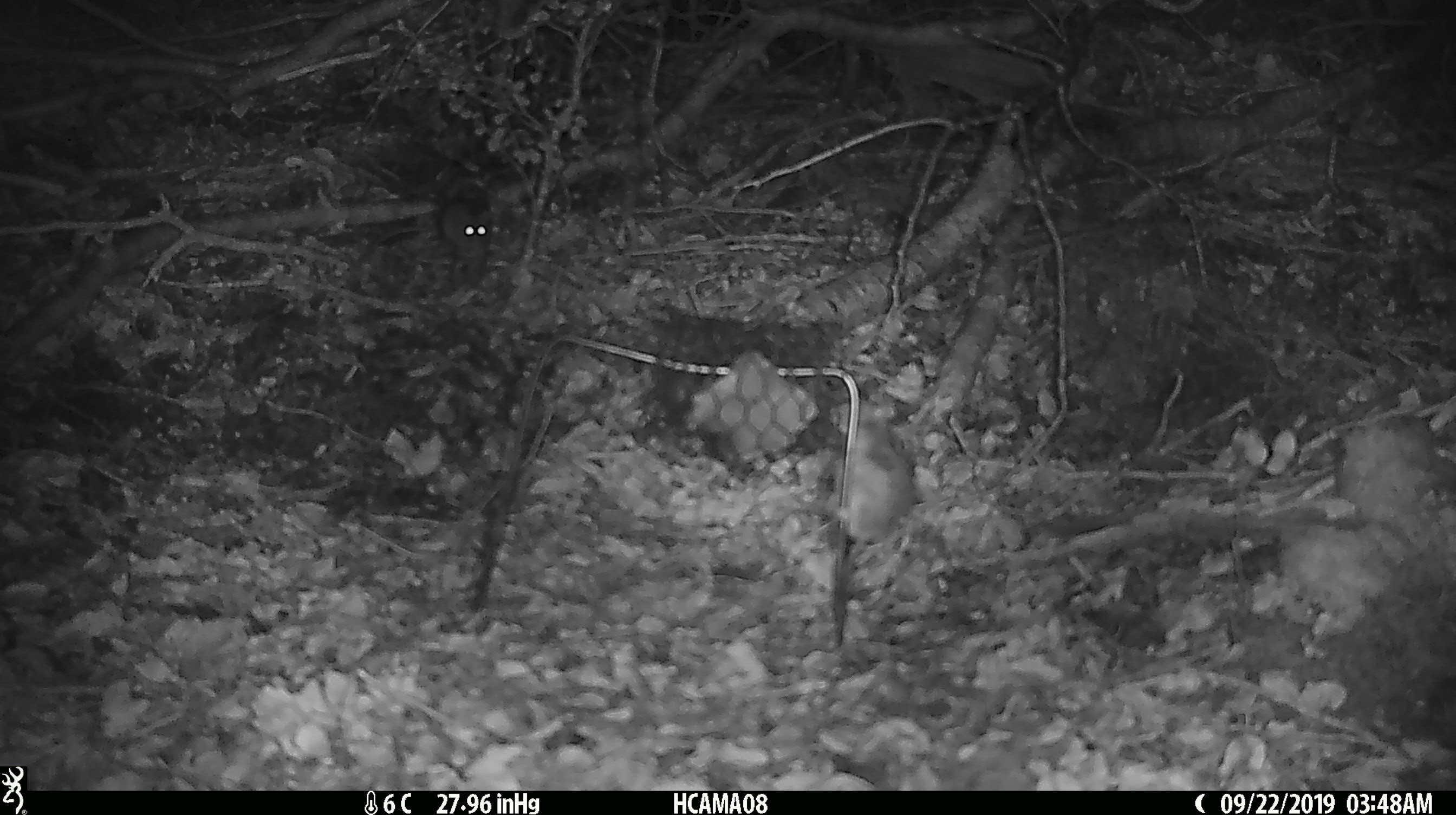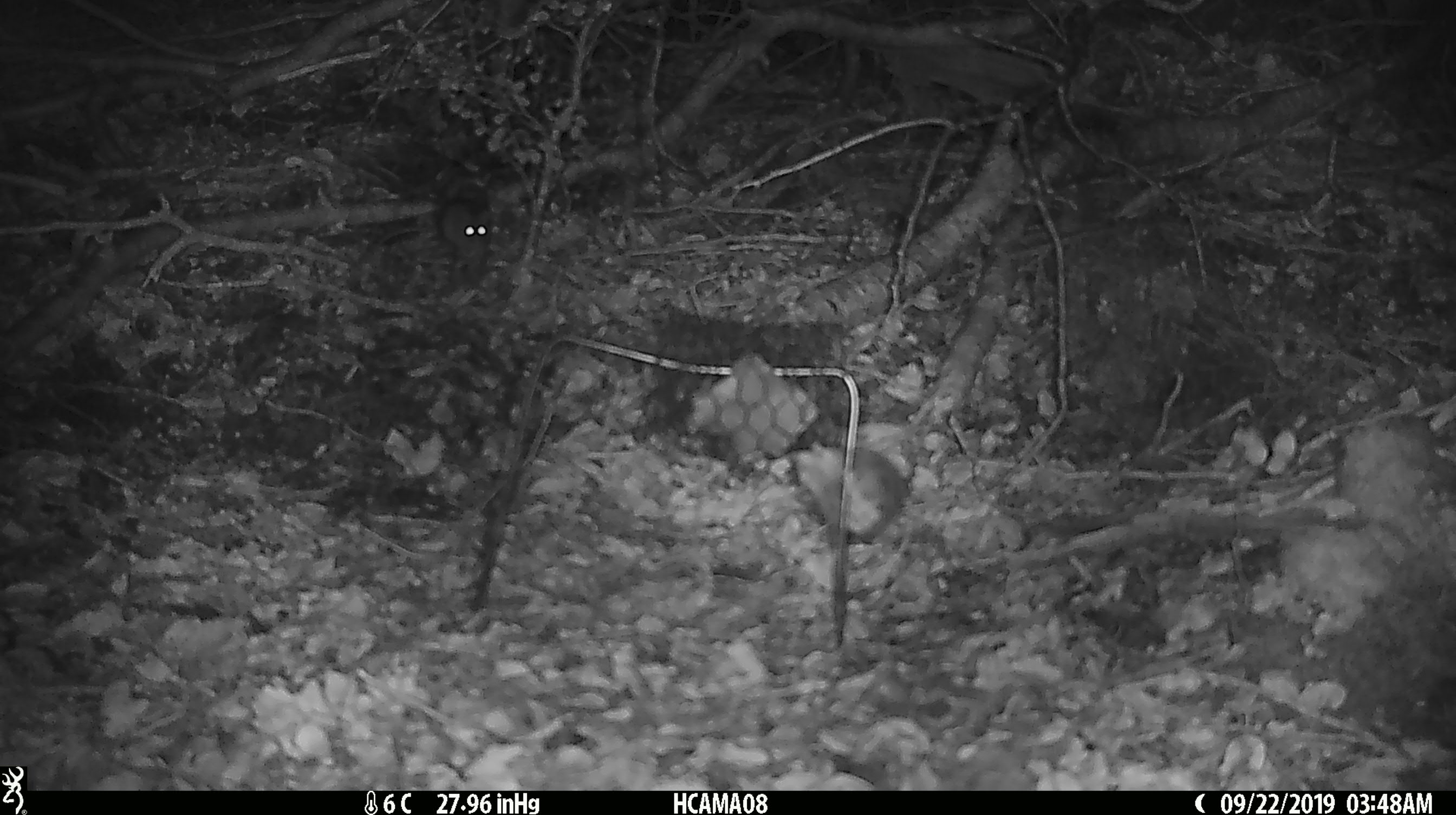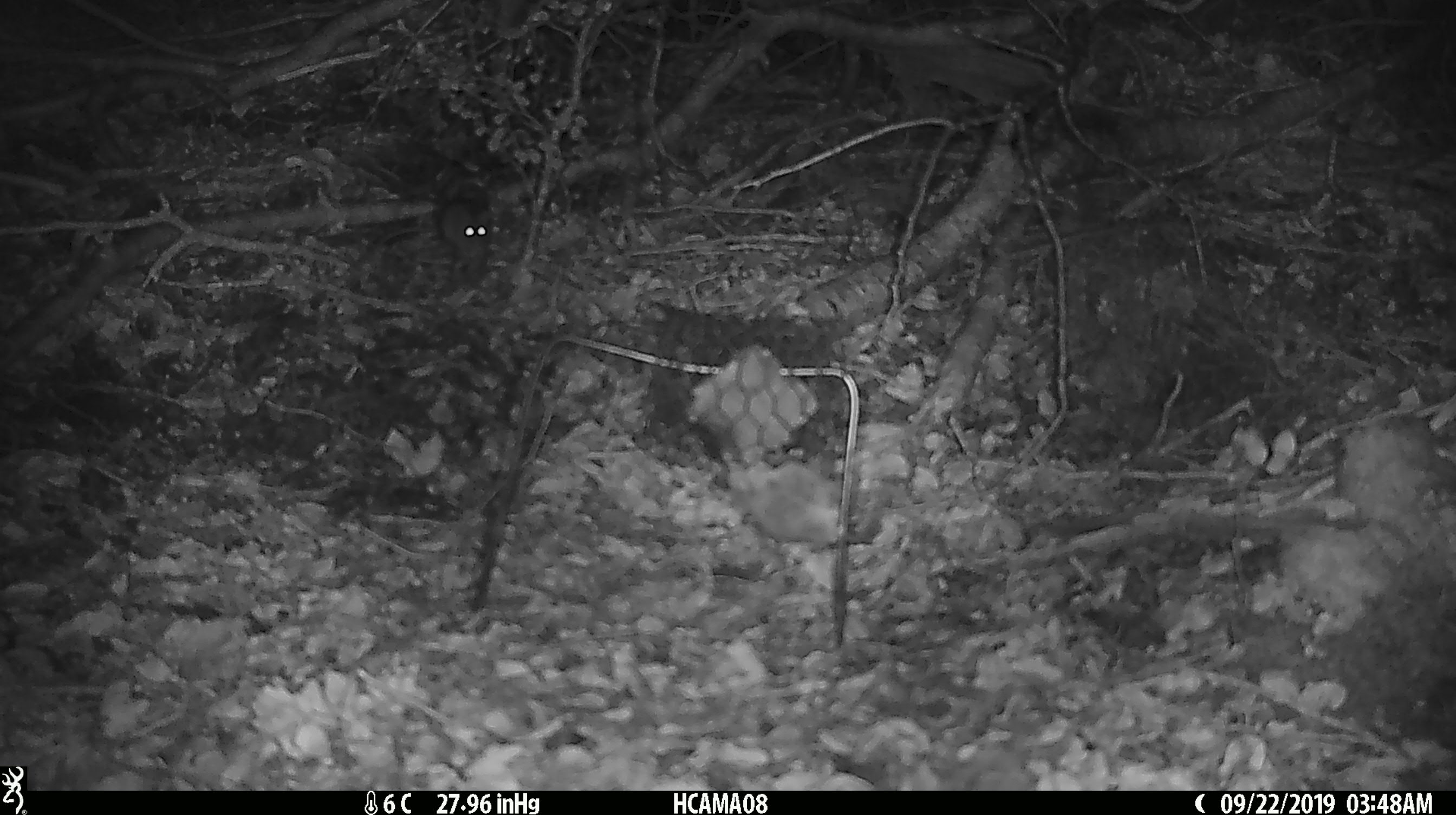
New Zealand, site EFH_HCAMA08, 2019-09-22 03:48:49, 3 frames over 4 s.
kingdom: Animalia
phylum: Chordata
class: Mammalia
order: Rodentia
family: Muridae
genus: Mus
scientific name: Mus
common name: mouse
Mouse (Mus).